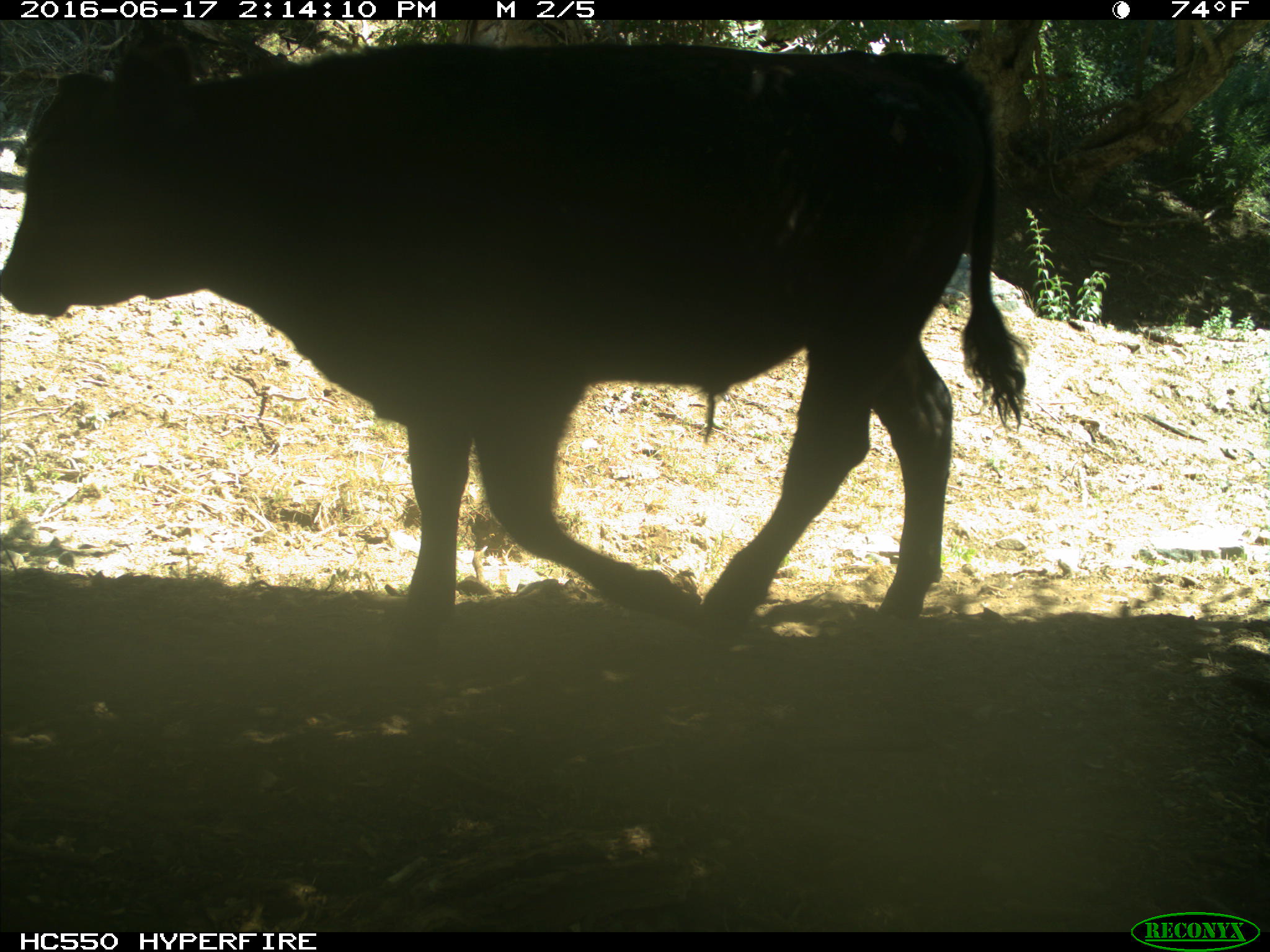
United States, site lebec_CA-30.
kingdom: Animalia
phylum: Chordata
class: Mammalia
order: Artiodactyla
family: Bovidae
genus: Bos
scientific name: Bos taurus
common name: domestic cow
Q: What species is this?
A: Bos taurus (domestic cow).